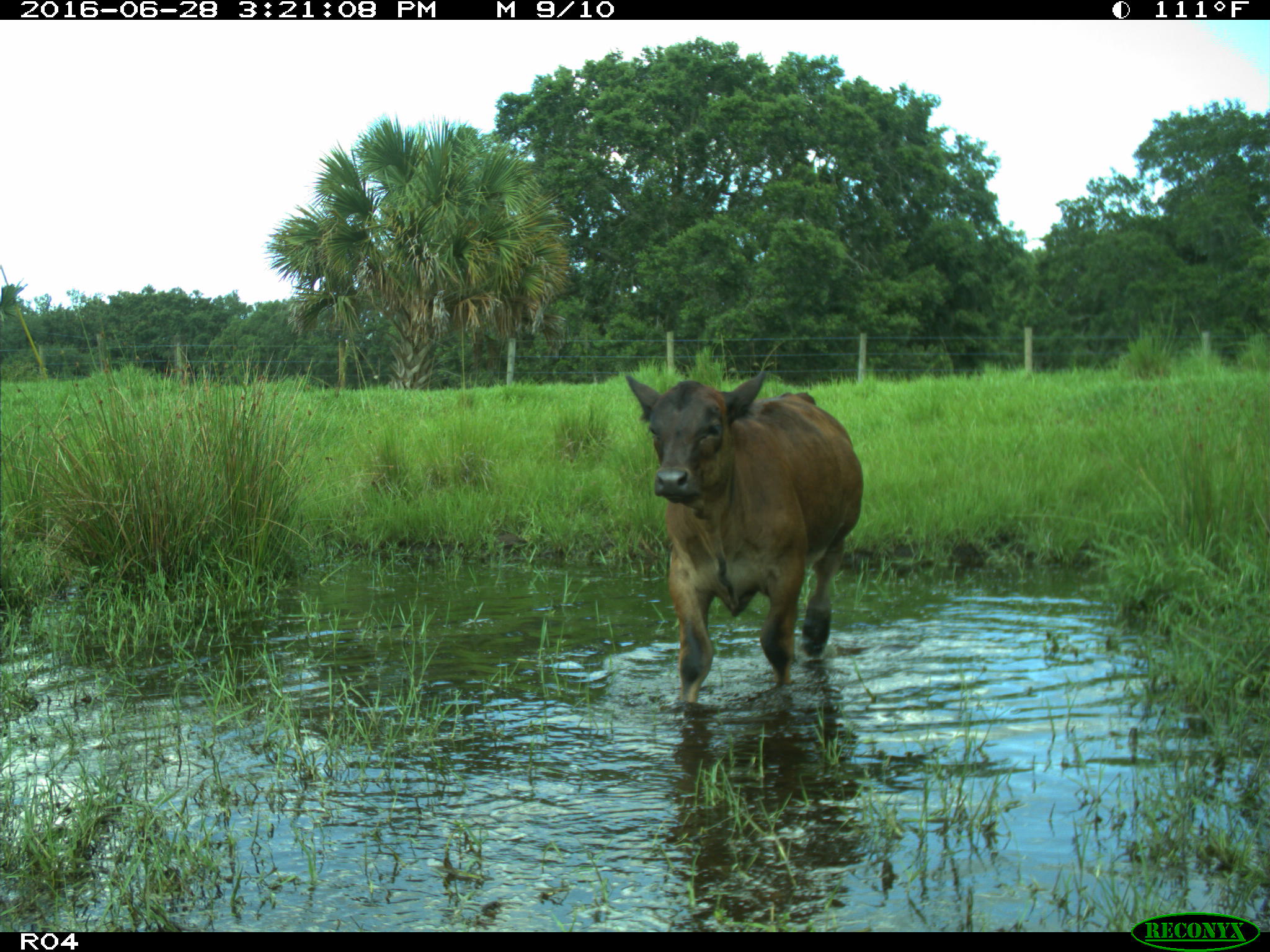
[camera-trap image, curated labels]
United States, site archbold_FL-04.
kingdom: Animalia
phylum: Chordata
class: Mammalia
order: Artiodactyla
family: Bovidae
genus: Bos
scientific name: Bos taurus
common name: domestic cow